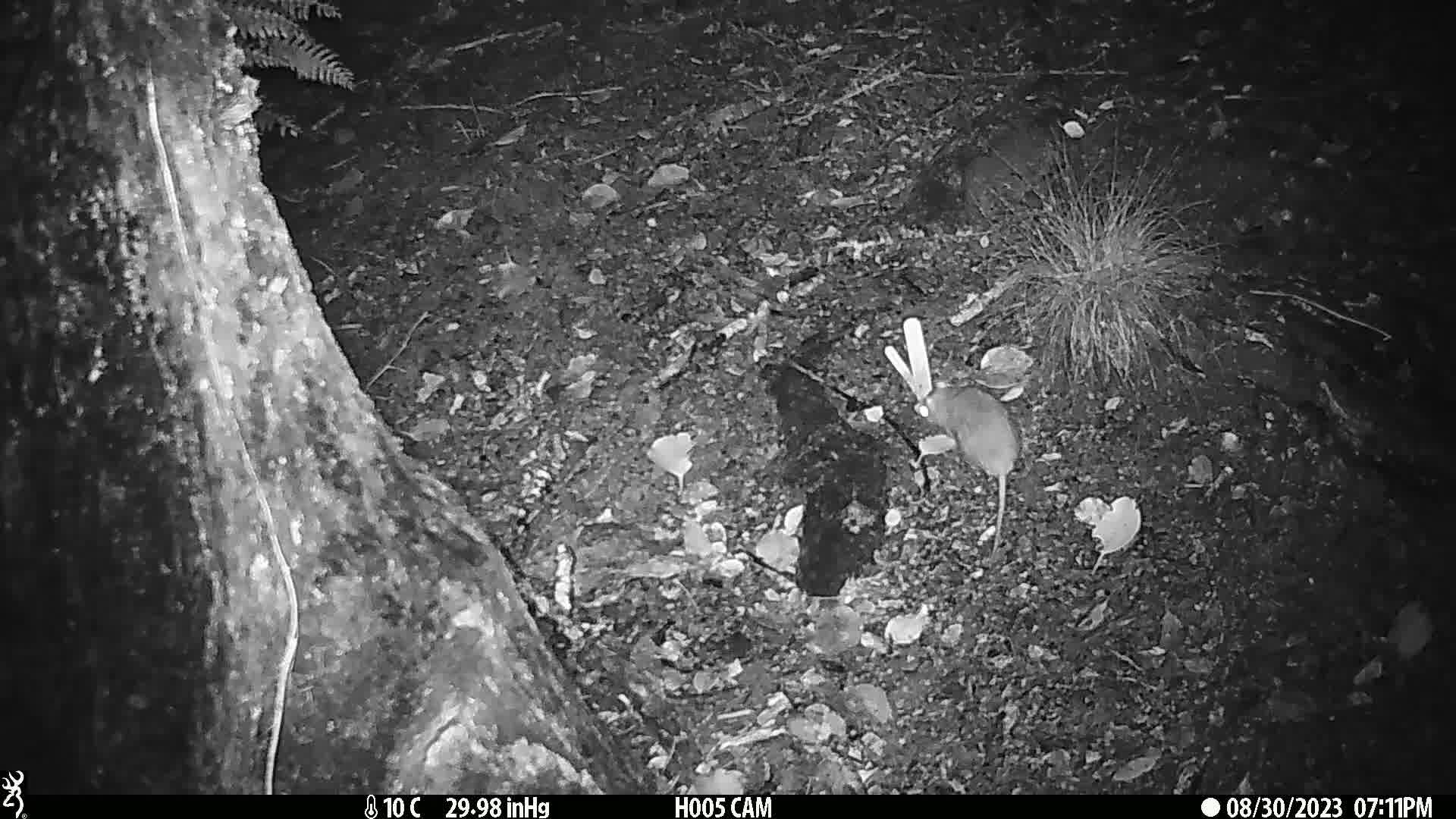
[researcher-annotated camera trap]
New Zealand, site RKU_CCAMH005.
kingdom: Animalia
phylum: Chordata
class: Mammalia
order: Rodentia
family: Muridae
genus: Rattus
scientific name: Rattus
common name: rat